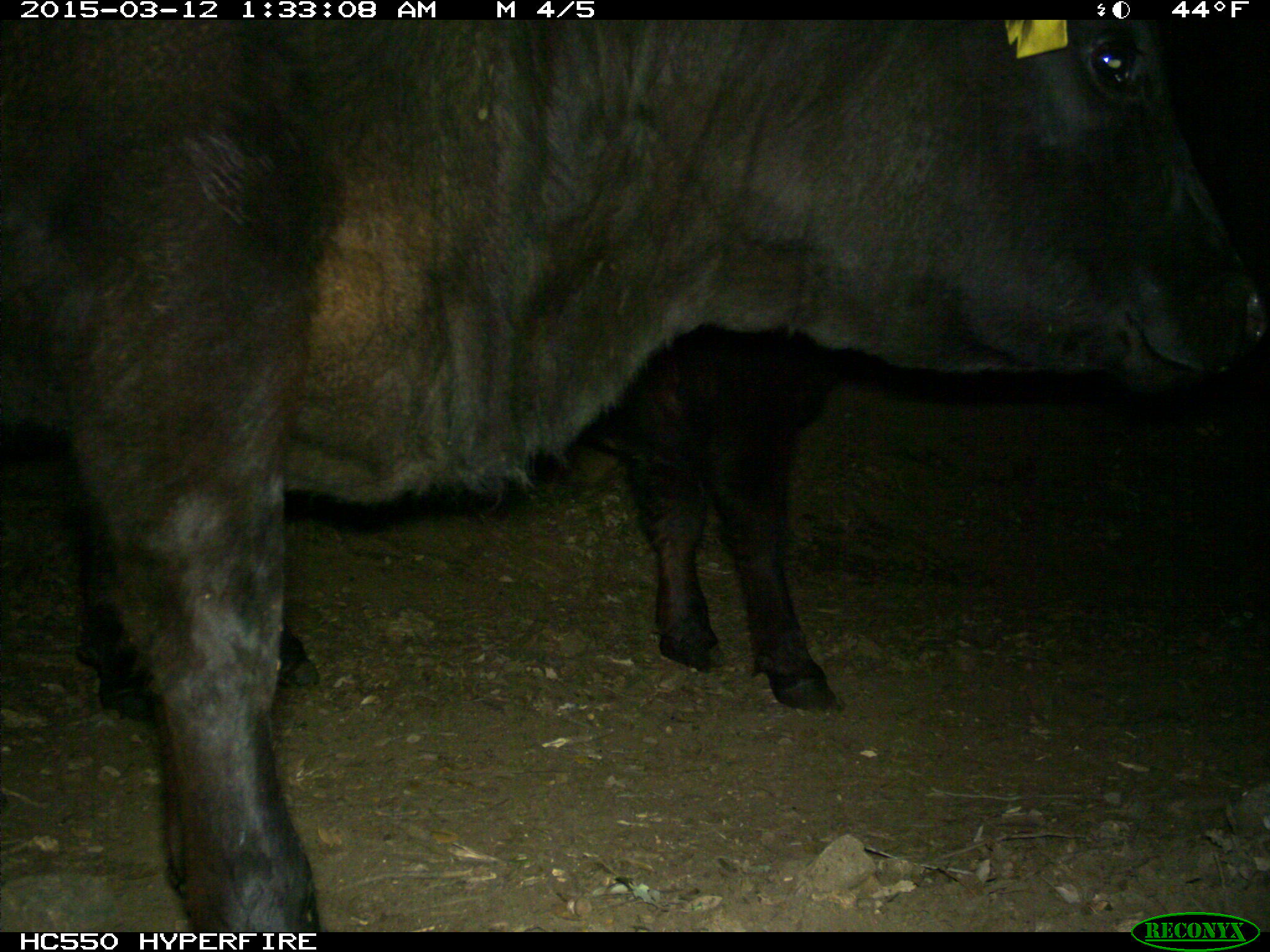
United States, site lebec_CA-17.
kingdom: Animalia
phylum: Chordata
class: Mammalia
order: Artiodactyla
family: Bovidae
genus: Bos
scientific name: Bos taurus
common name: domestic cow